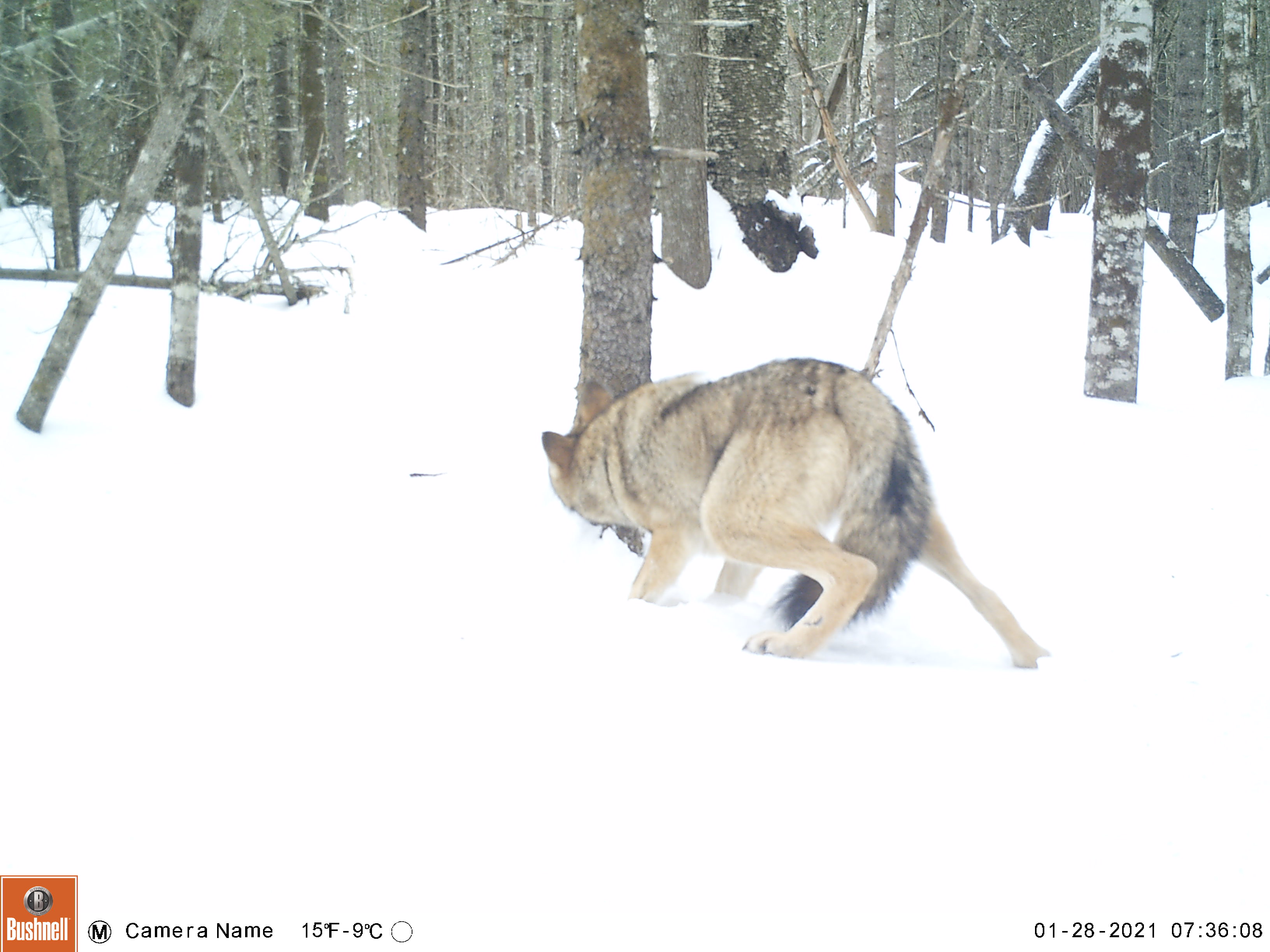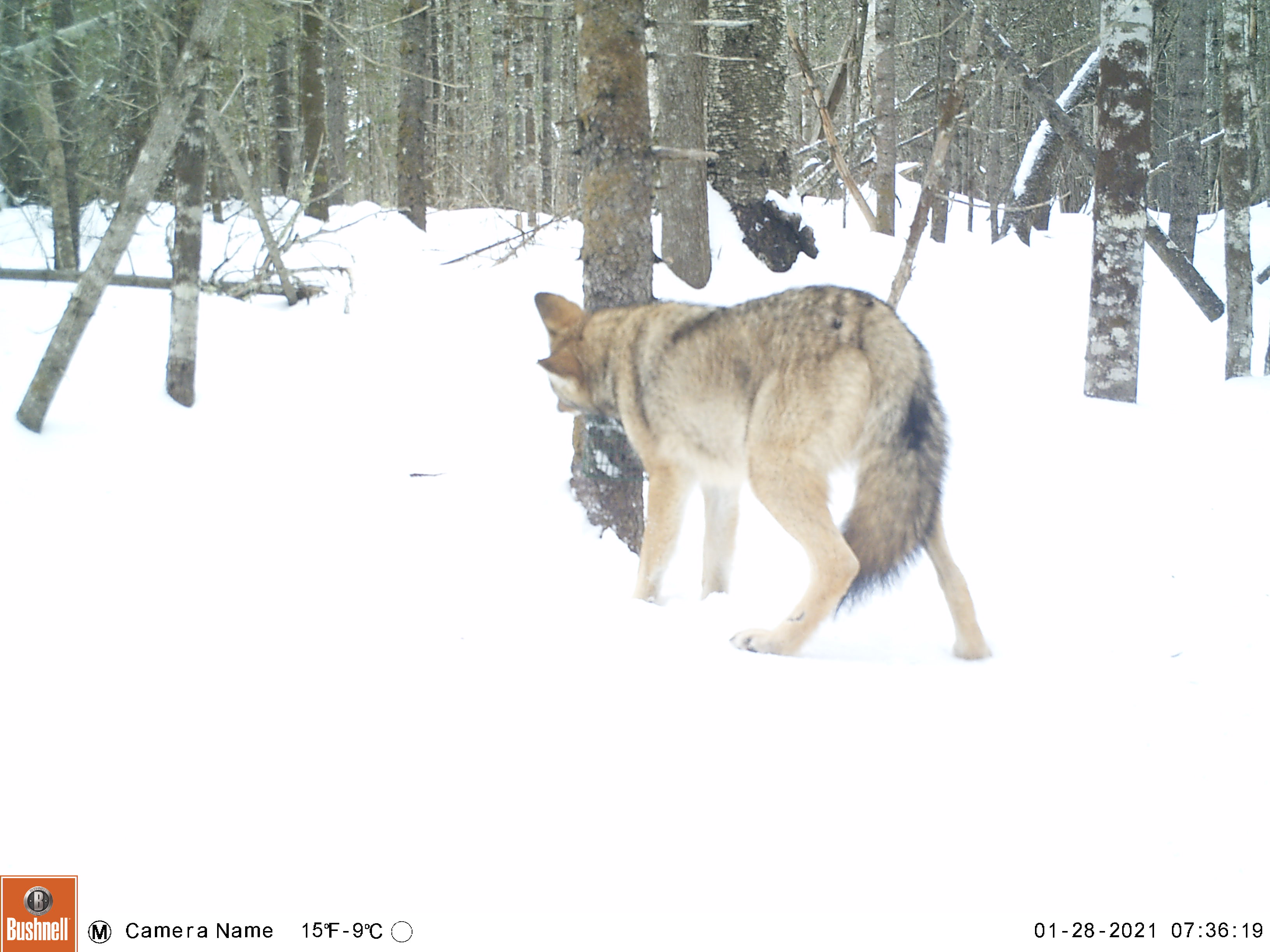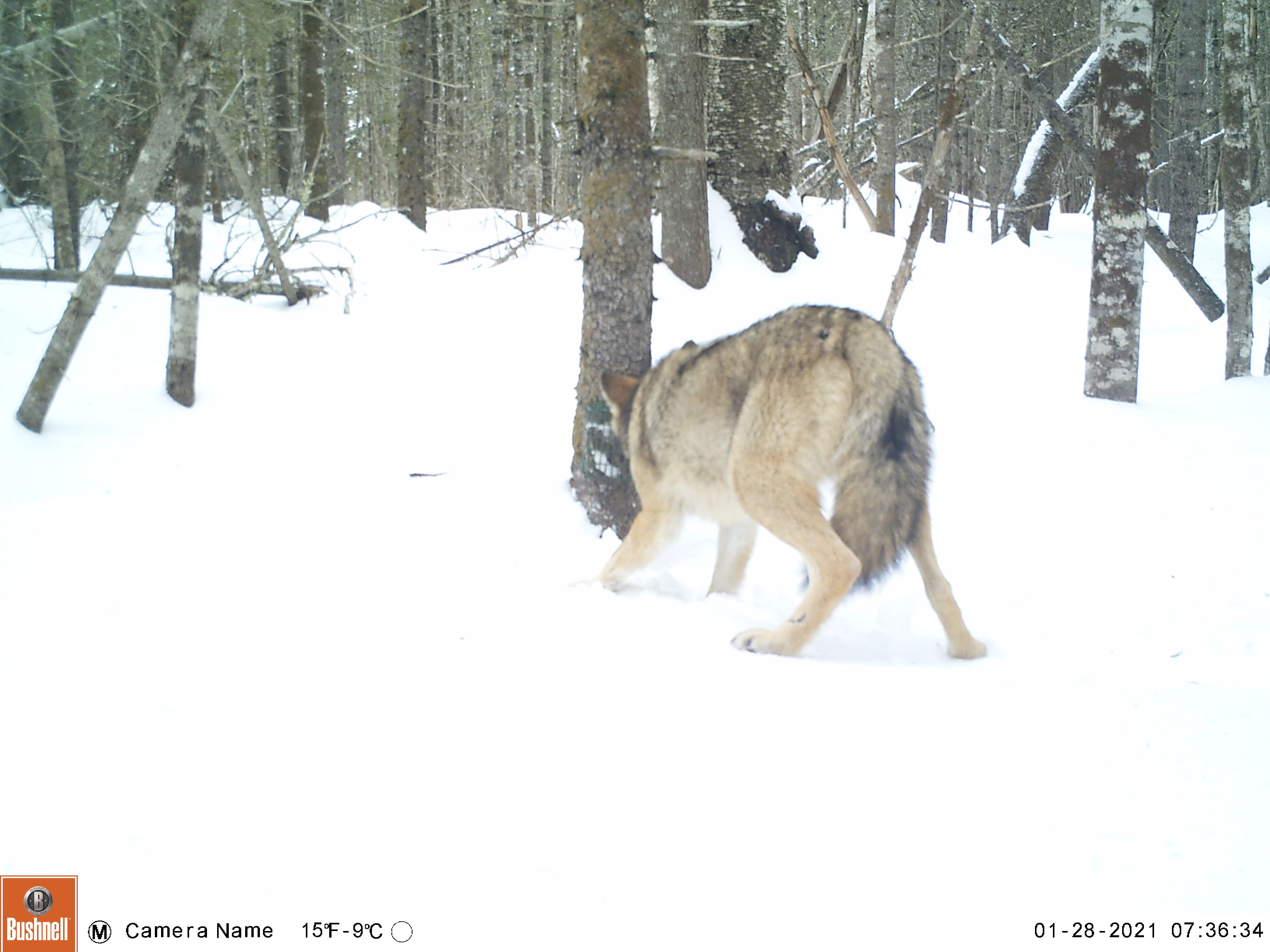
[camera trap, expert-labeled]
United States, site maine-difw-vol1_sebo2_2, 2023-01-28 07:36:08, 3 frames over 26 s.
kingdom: Animalia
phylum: Chordata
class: Mammalia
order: Carnivora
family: Canidae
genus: Canis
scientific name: Canis latrans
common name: coyote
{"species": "coyote (Canis latrans)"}